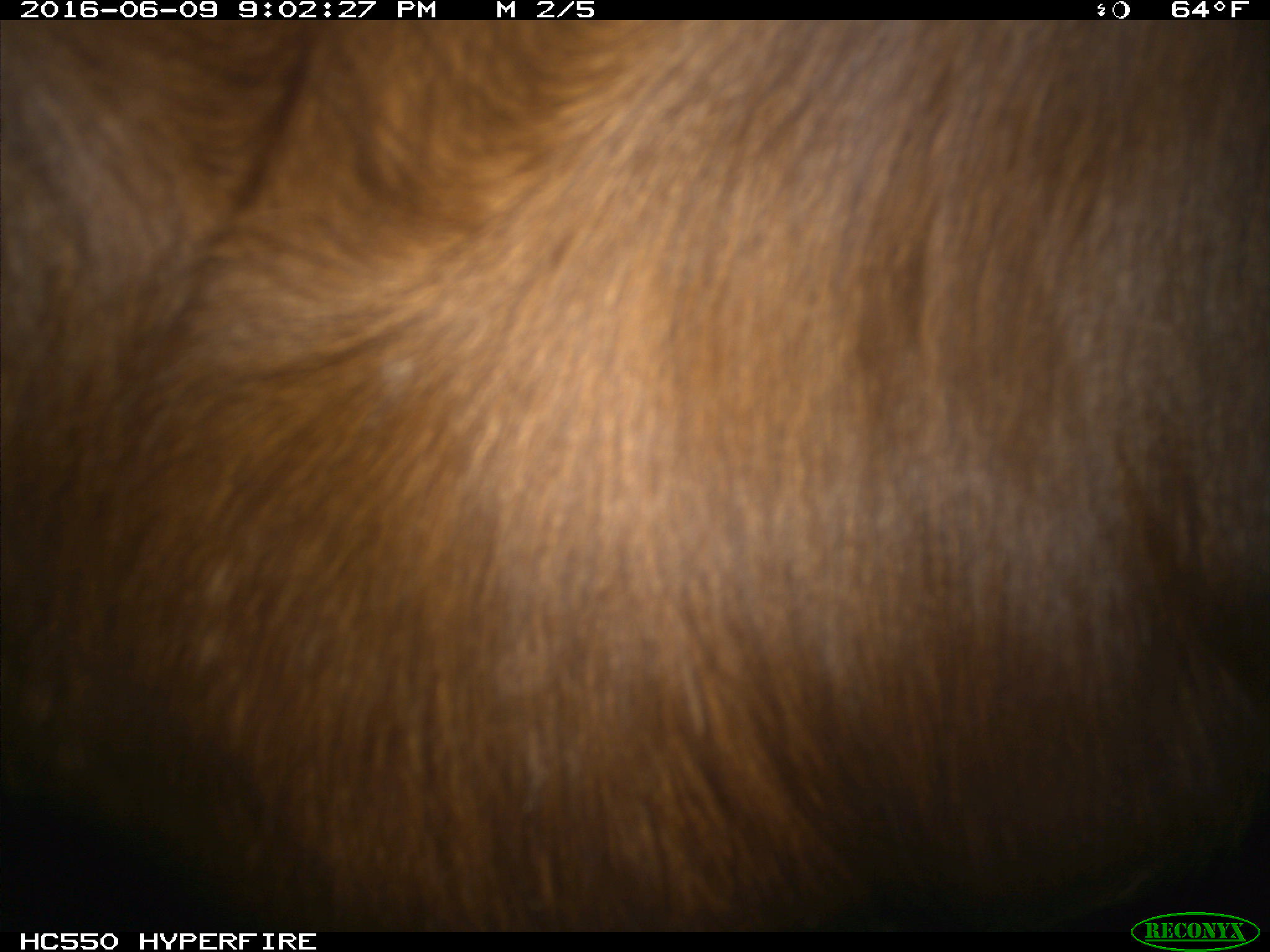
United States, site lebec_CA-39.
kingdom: Animalia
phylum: Chordata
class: Mammalia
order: Artiodactyla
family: Bovidae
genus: Bos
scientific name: Bos taurus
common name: domestic cow